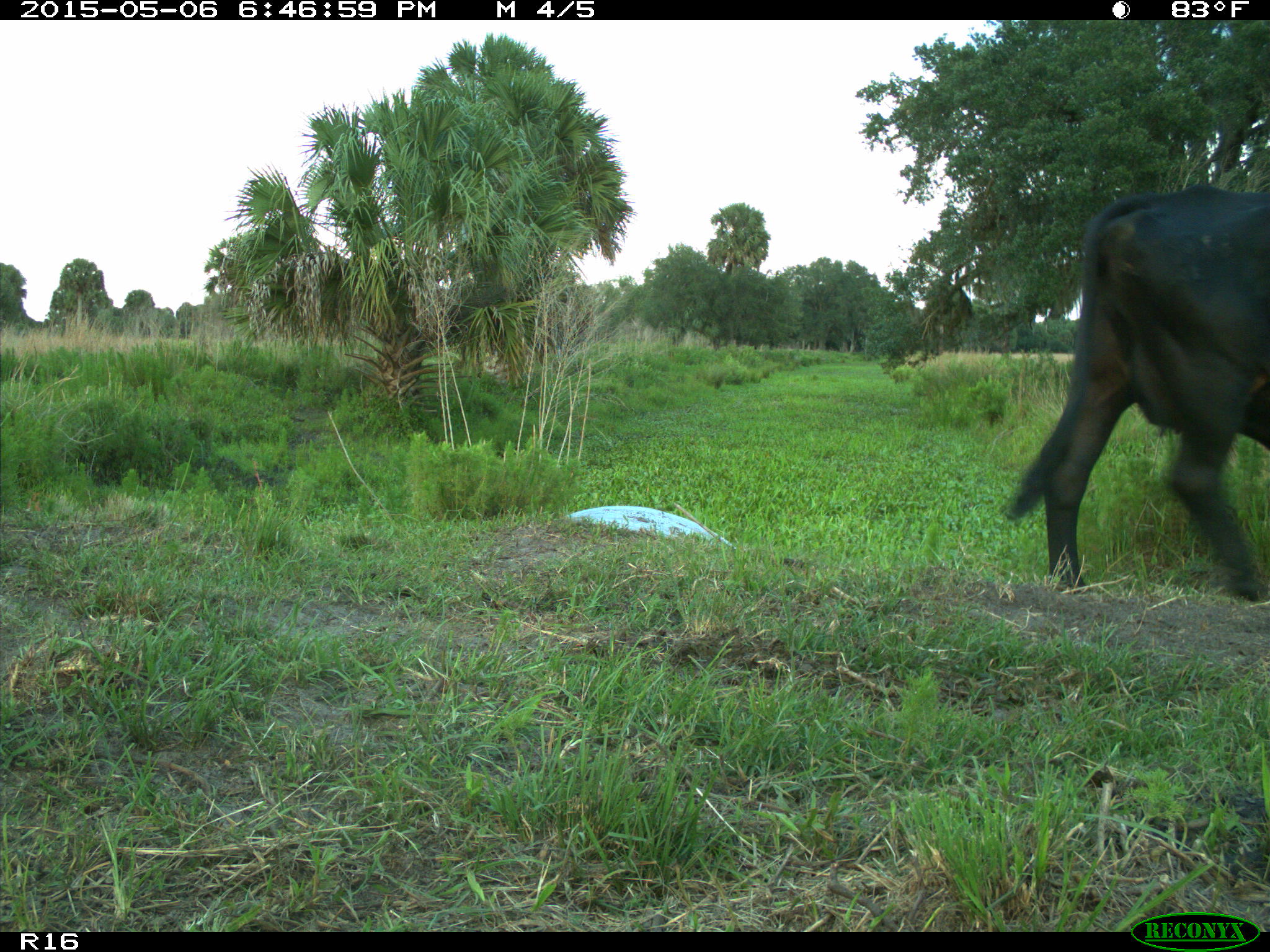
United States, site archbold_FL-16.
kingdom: Animalia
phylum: Chordata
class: Mammalia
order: Artiodactyla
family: Bovidae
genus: Bos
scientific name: Bos taurus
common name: domestic cow